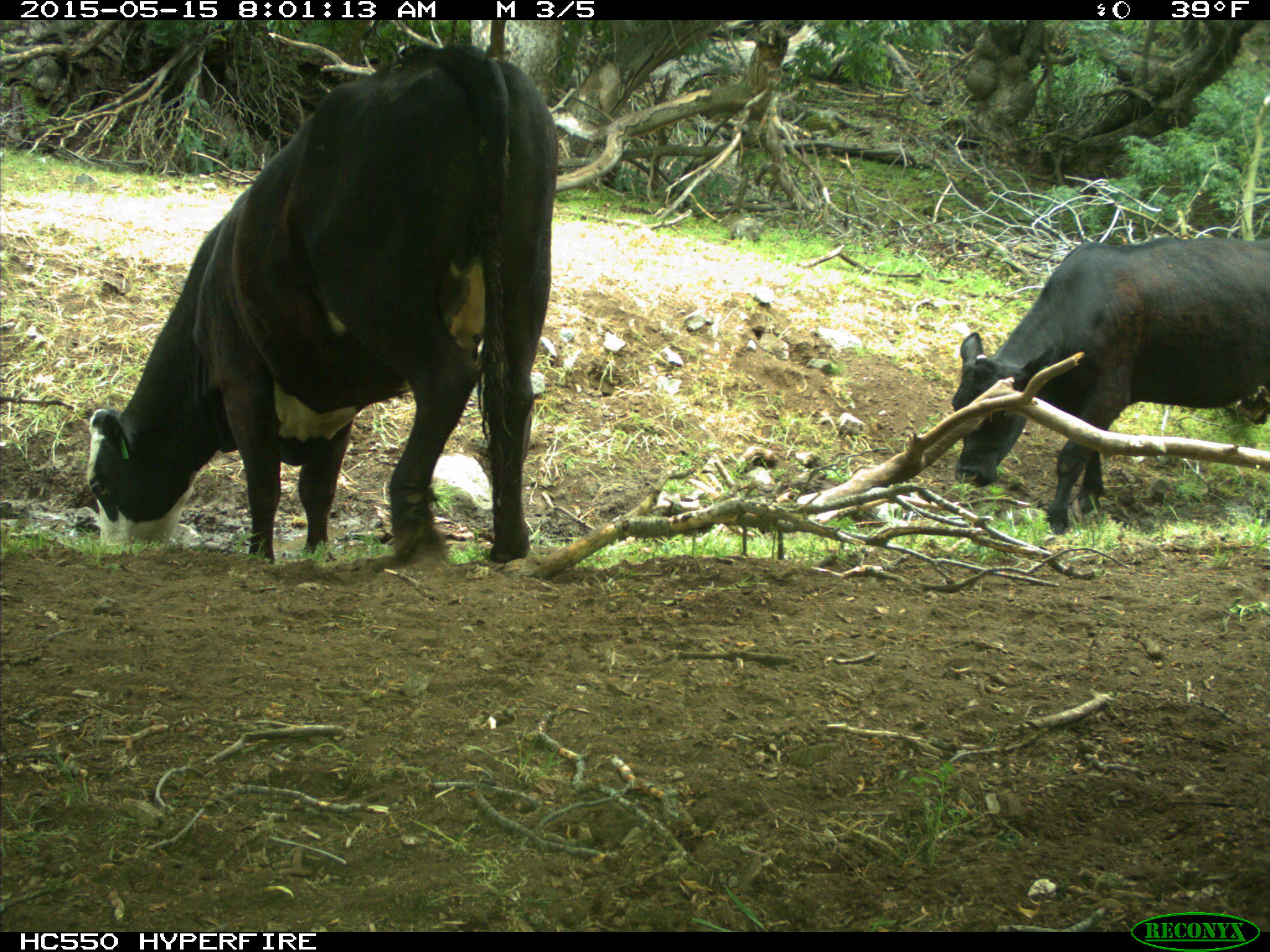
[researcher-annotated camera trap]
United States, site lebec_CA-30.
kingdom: Animalia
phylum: Chordata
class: Mammalia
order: Artiodactyla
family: Bovidae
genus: Bos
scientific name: Bos taurus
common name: domestic cow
Bos taurus (domestic cow).